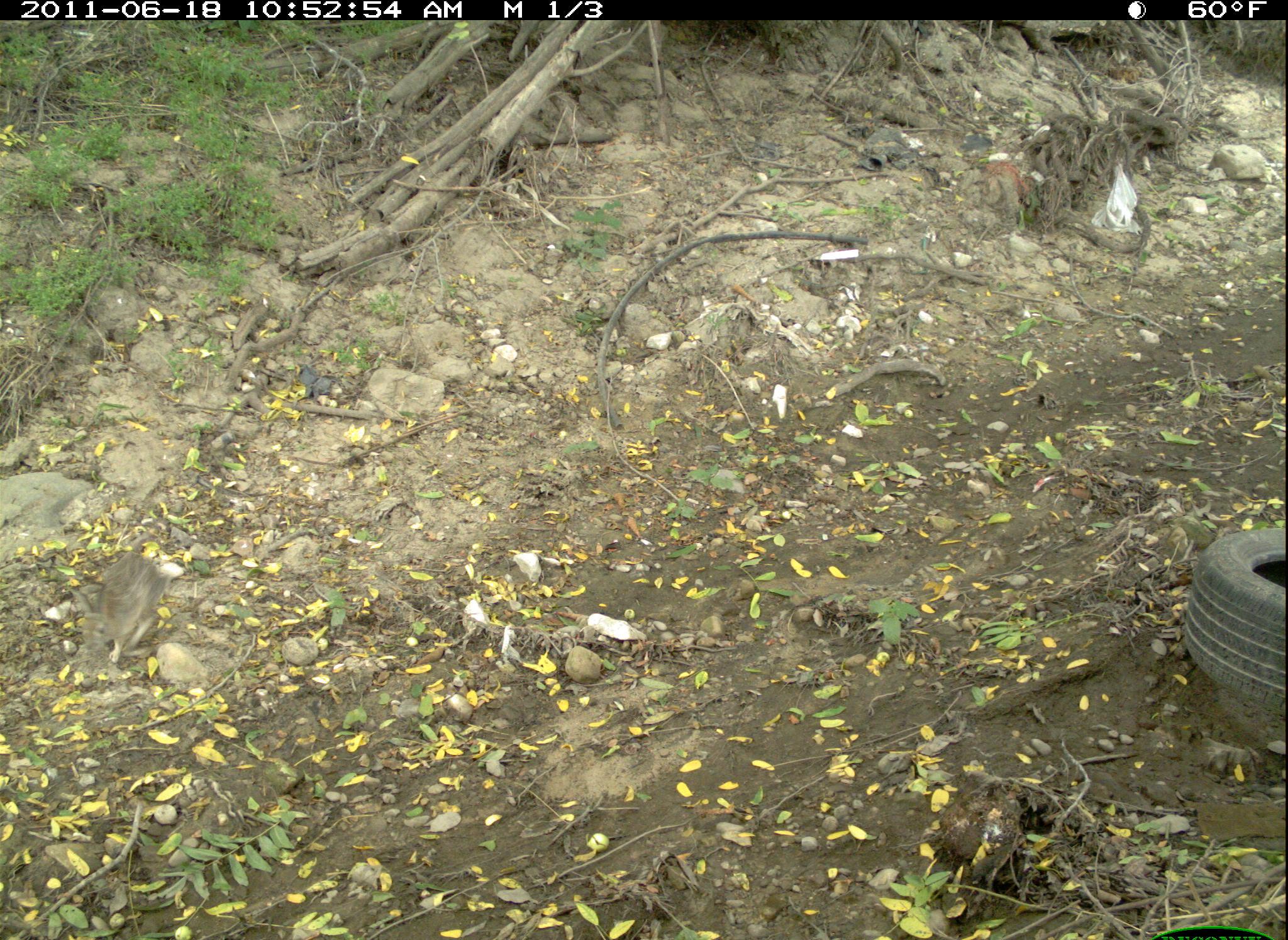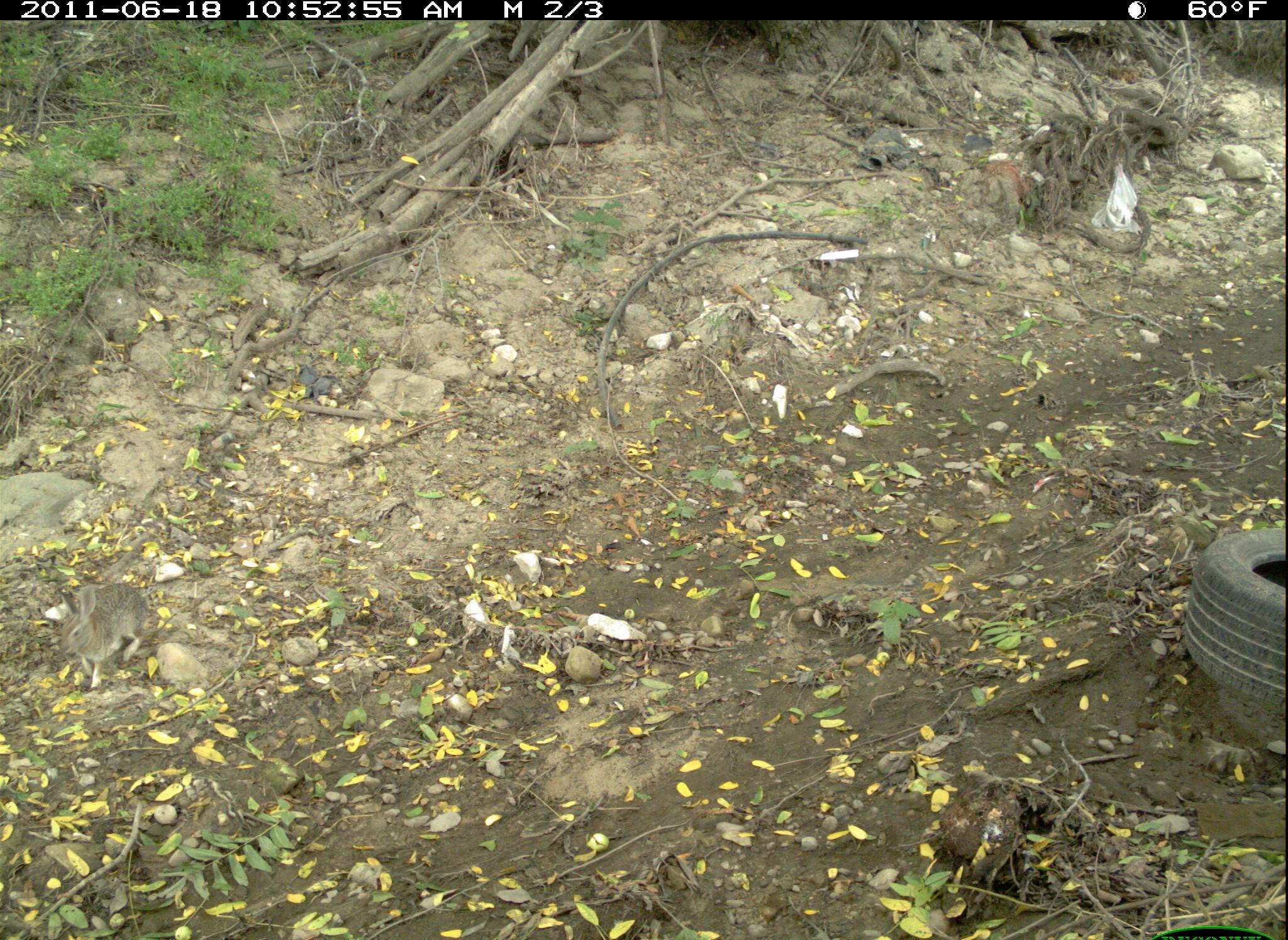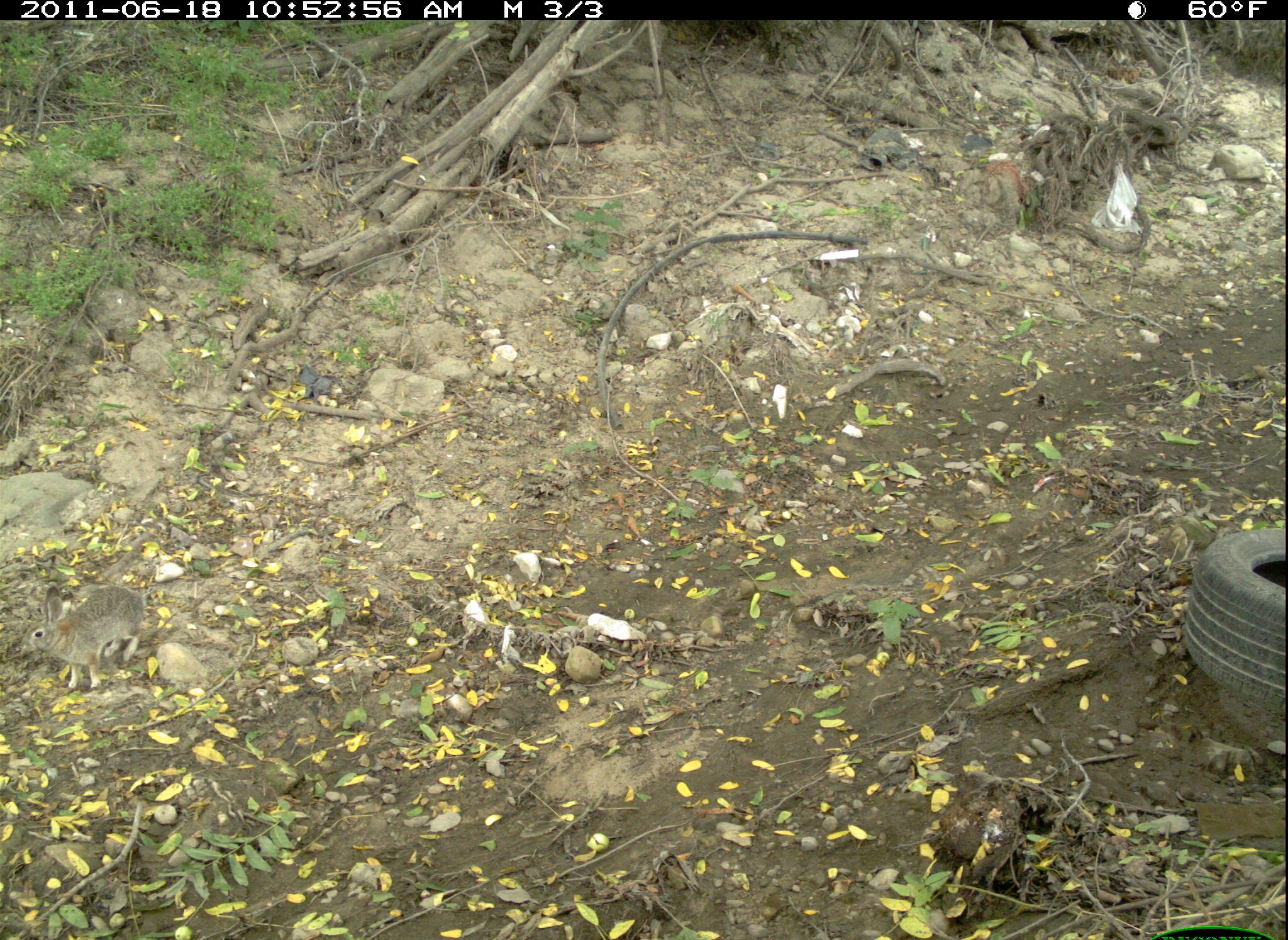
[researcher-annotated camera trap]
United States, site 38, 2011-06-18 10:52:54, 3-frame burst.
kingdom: Animalia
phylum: Chordata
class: Mammalia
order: Lagomorpha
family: Leporidae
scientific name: Leporidae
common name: rabbits and hares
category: rabbit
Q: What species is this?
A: Rabbit (rabbits and hares) (Leporidae).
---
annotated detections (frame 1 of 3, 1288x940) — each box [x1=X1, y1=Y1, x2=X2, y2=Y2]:
rabbit: [x1=43, y1=544, x2=171, y2=683]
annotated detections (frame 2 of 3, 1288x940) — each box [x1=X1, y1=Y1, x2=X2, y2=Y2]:
rabbit: [x1=58, y1=577, x2=160, y2=689]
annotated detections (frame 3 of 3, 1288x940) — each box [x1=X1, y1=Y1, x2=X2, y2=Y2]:
rabbit: [x1=16, y1=573, x2=156, y2=699]